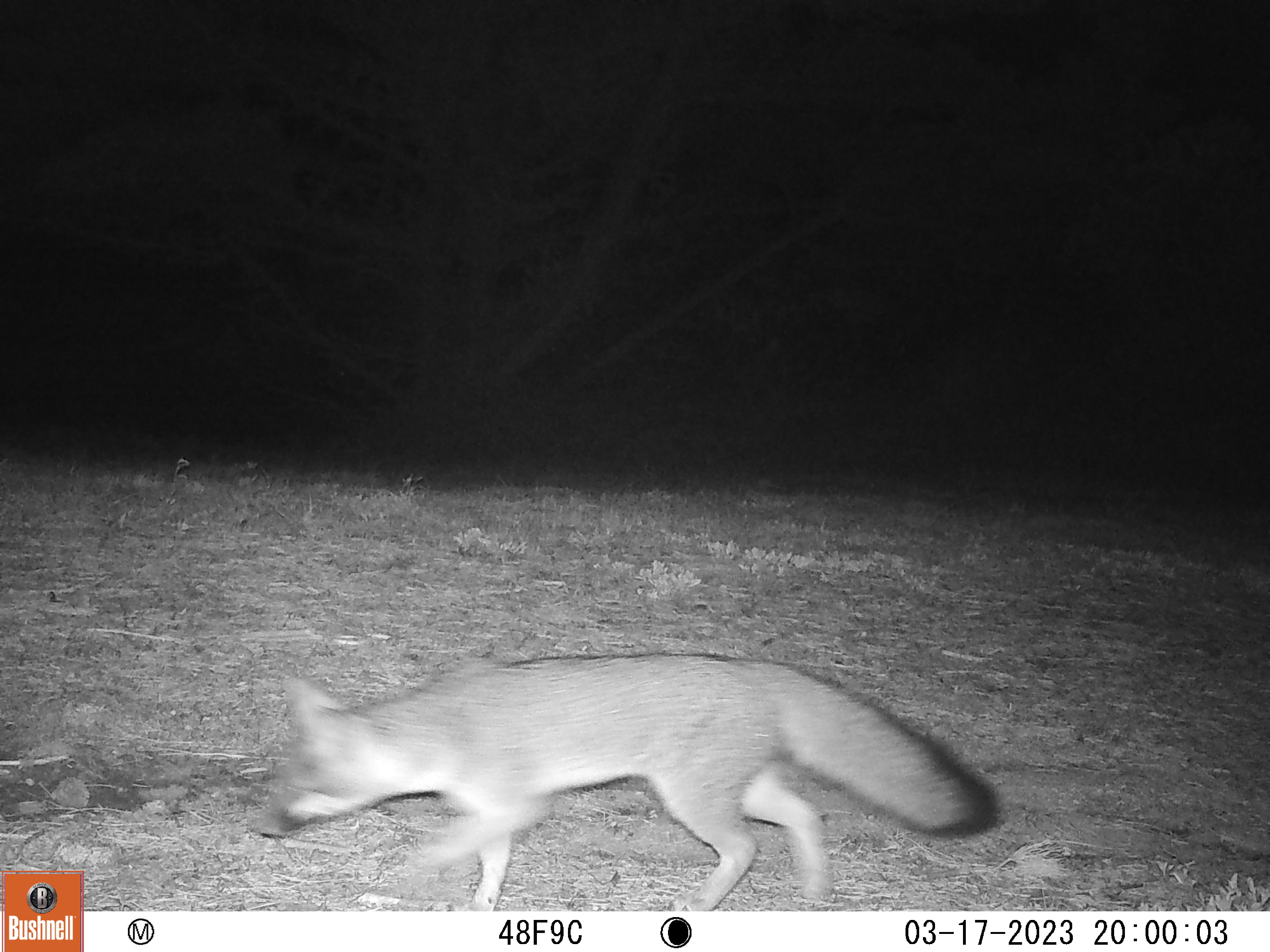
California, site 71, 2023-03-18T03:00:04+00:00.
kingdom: Animalia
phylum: Chordata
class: Mammalia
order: Carnivora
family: Canidae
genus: Urocyon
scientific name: Urocyon cinereoargenteus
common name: gray fox